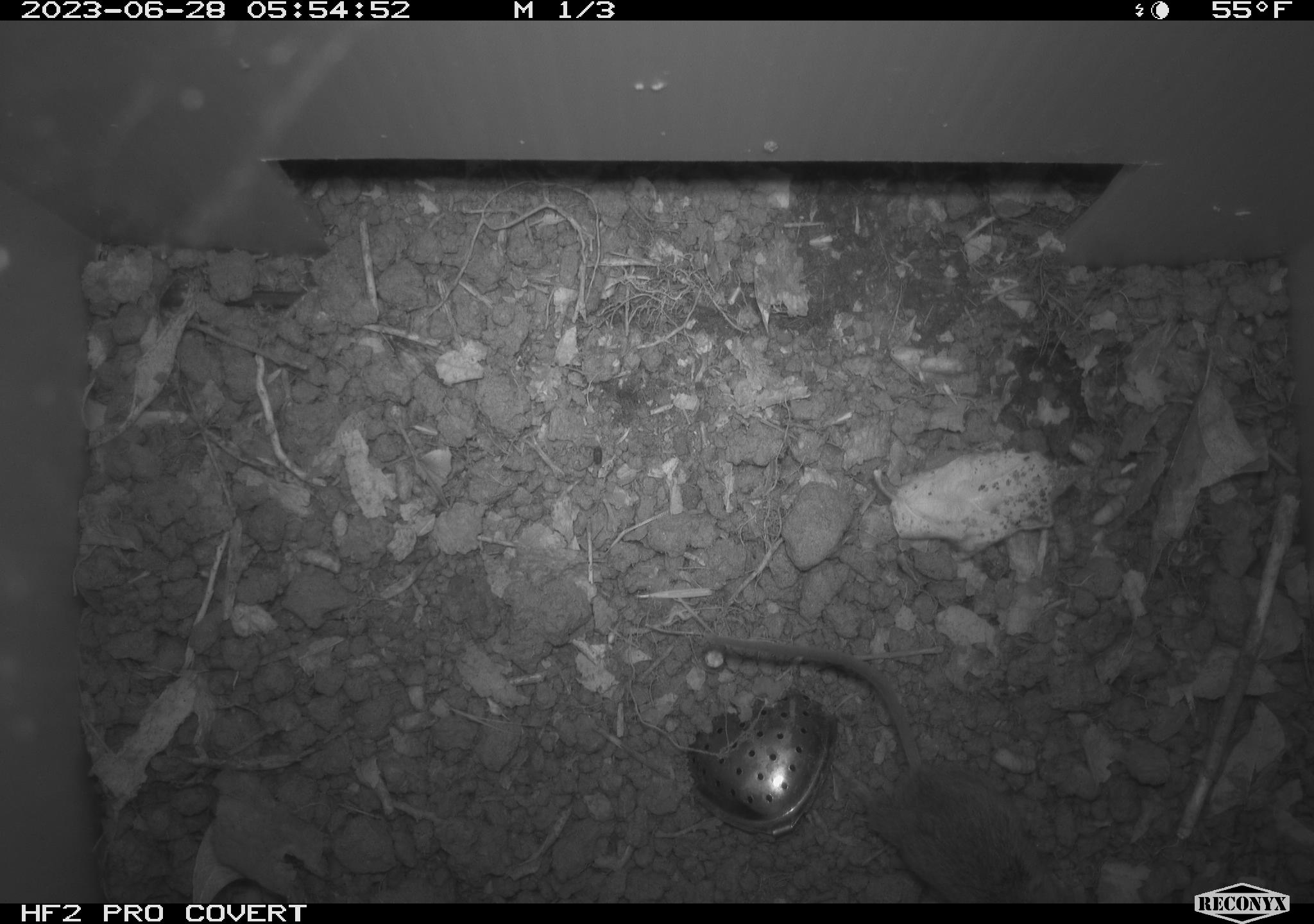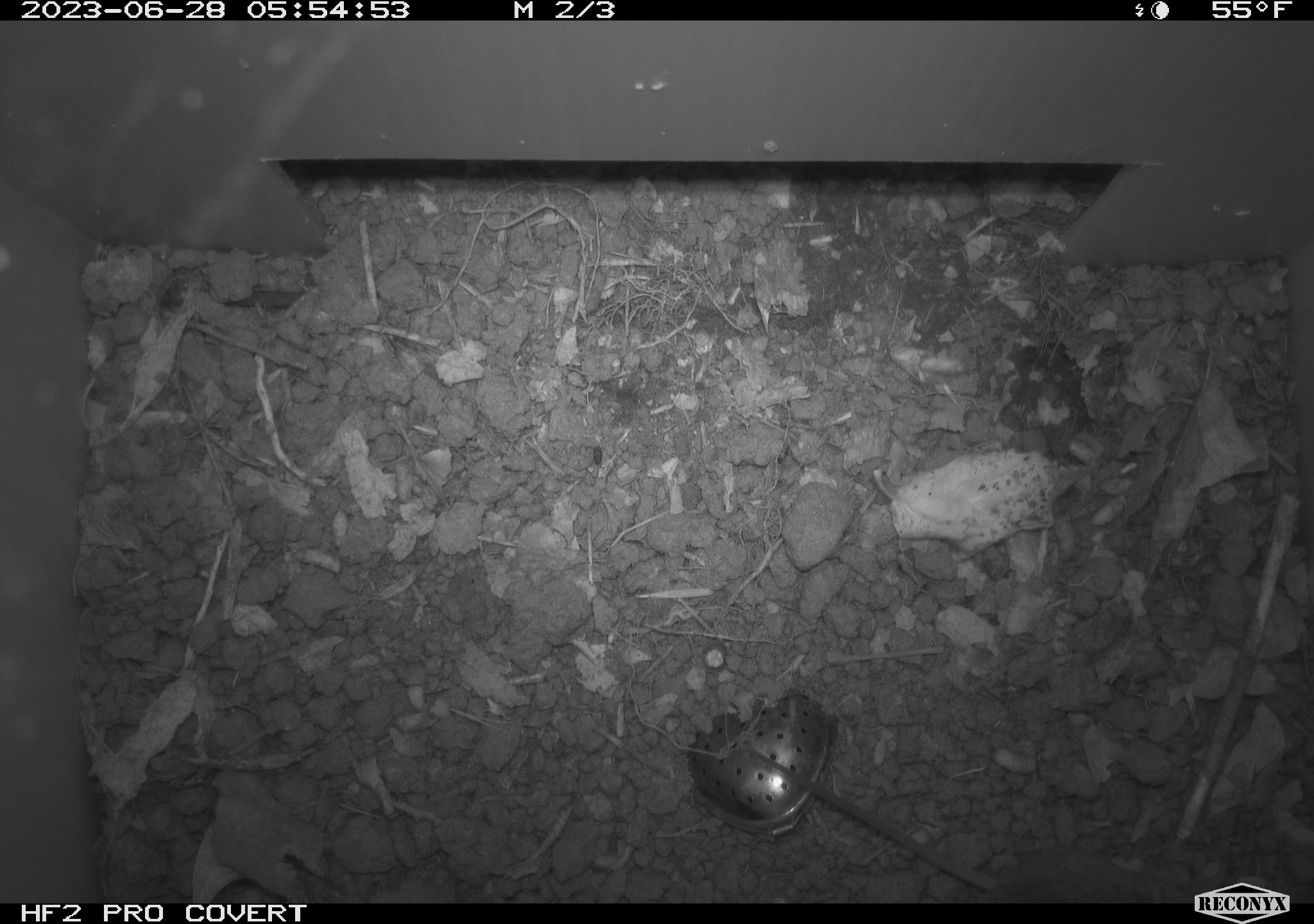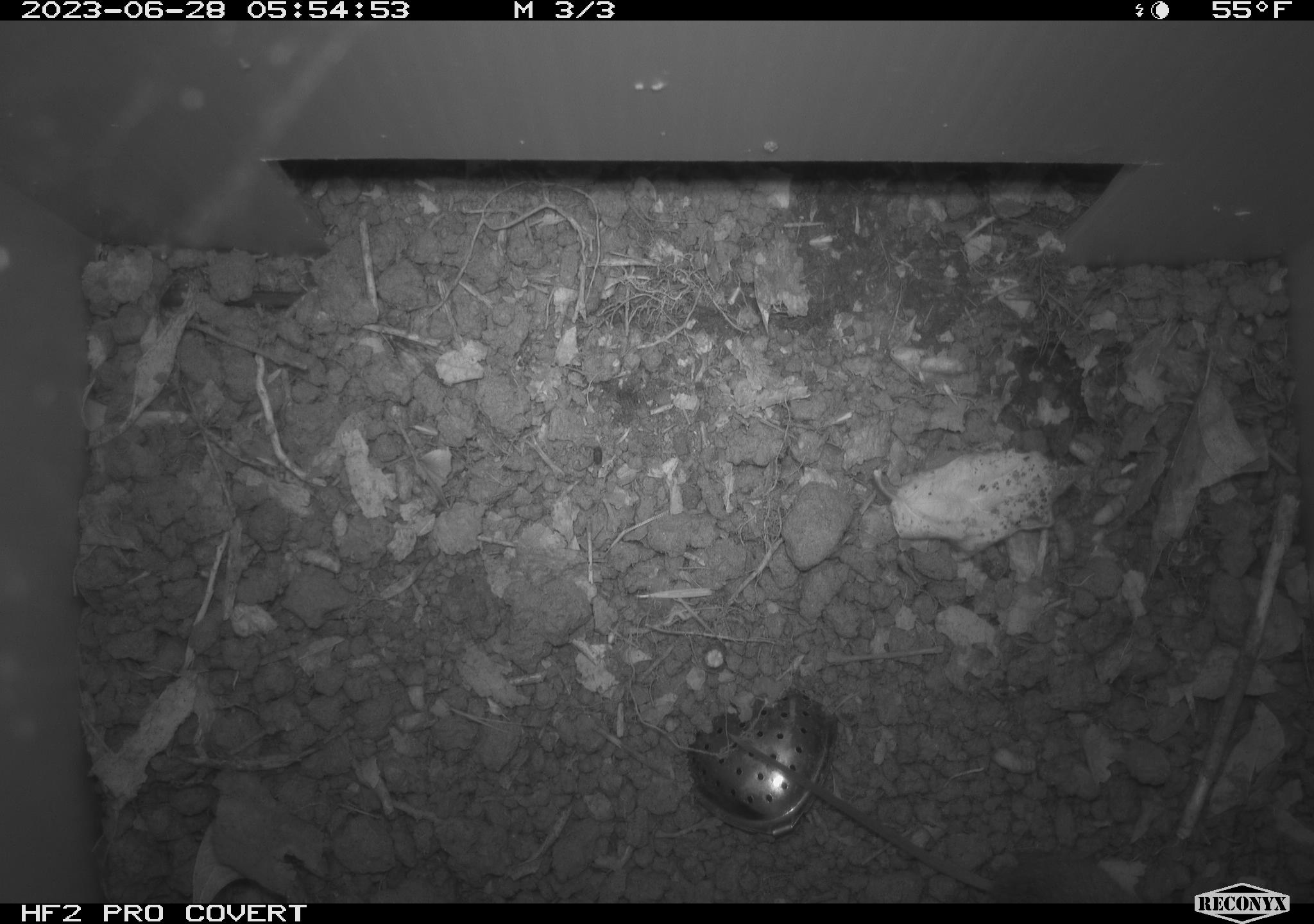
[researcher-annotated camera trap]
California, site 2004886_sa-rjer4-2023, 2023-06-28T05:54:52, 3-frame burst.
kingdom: Animalia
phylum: Chordata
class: Mammalia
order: Rodentia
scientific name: Rodentia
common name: mouse species